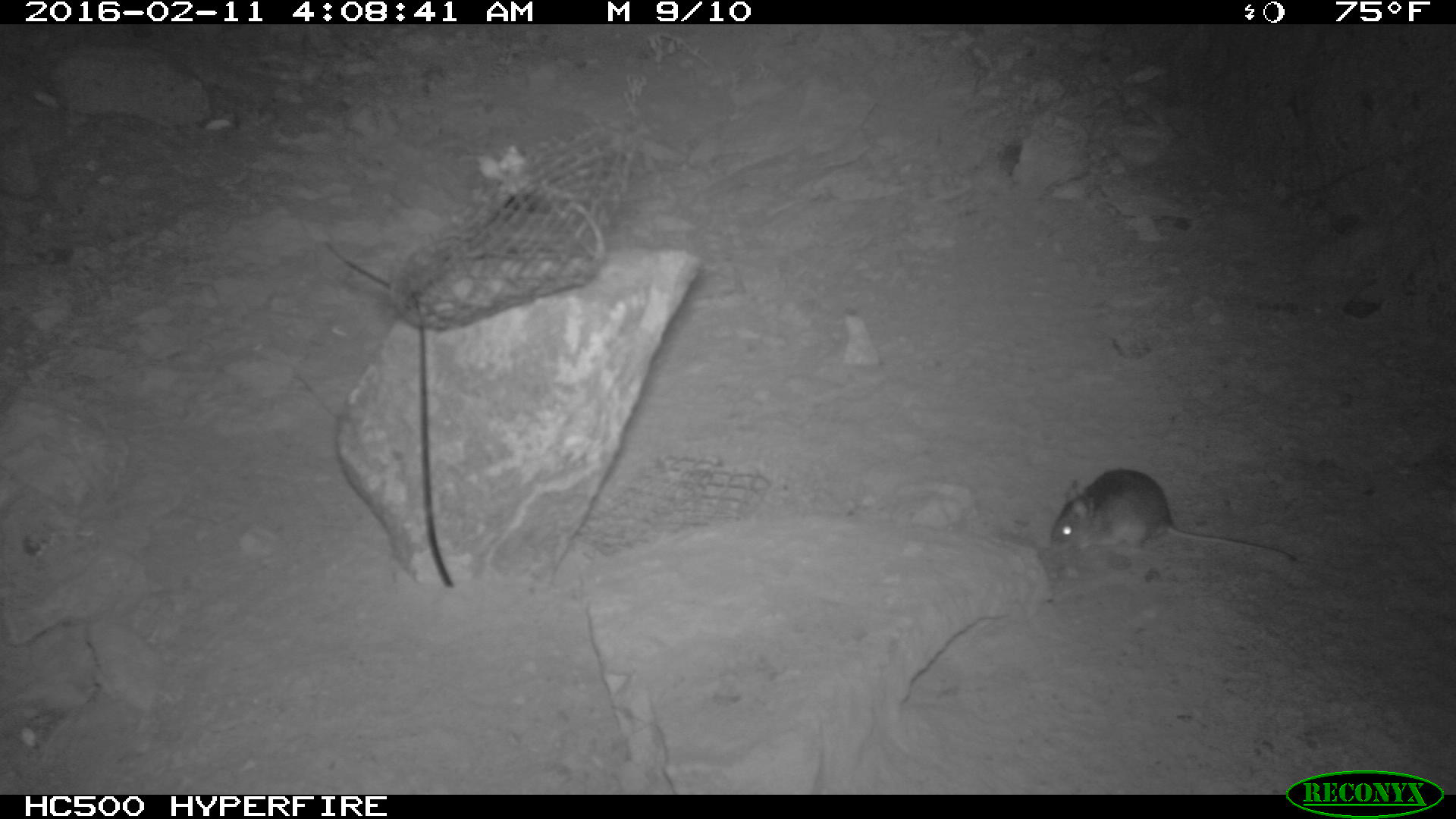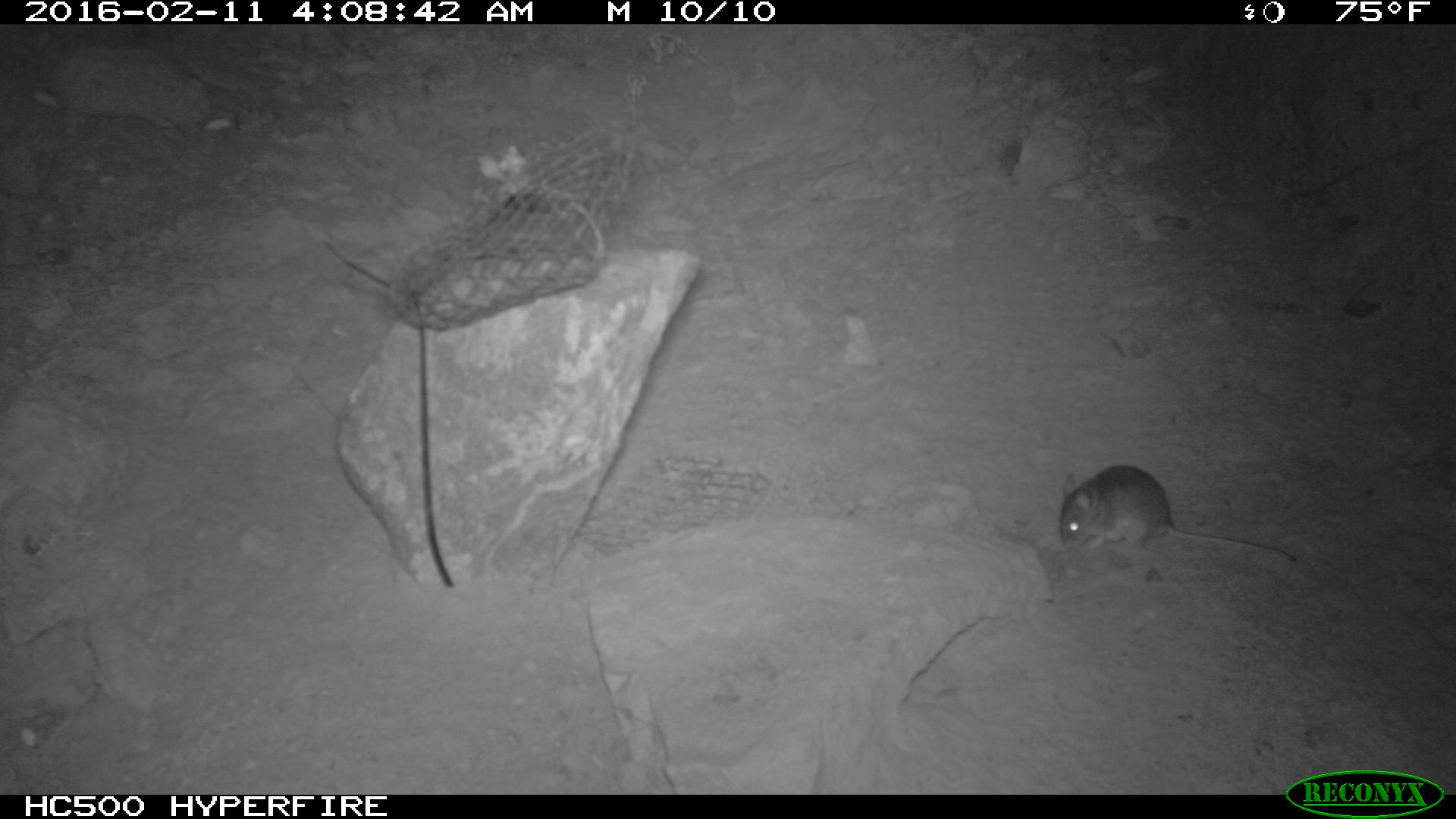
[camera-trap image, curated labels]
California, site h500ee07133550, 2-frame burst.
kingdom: Animalia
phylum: Chordata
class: Mammalia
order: Rodentia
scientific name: Rodentia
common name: rodent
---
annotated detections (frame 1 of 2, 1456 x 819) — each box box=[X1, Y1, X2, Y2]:
rodent: box=[1048, 468, 1300, 564]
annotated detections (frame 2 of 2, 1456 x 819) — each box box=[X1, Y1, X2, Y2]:
rodent: box=[1058, 464, 1299, 566]